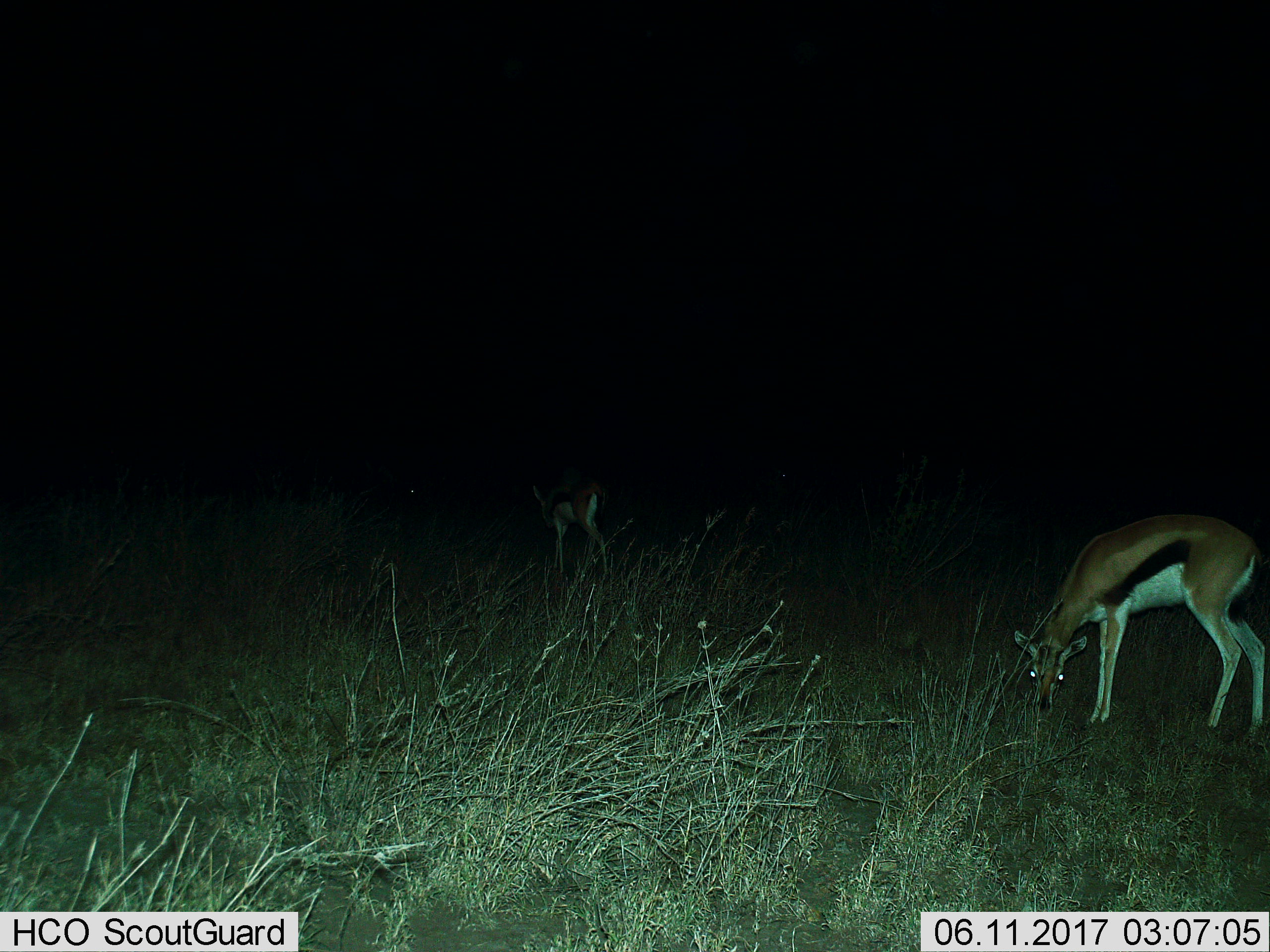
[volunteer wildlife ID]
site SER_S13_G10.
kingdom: Animalia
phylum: Chordata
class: Mammalia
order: Artiodactyla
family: Bovidae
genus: Eudorcas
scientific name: Eudorcas thomsonii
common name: thomson's gazelle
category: gazellethomsons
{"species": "gazellethomsons (thomson's gazelle) (Eudorcas thomsonii)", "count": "2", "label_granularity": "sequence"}